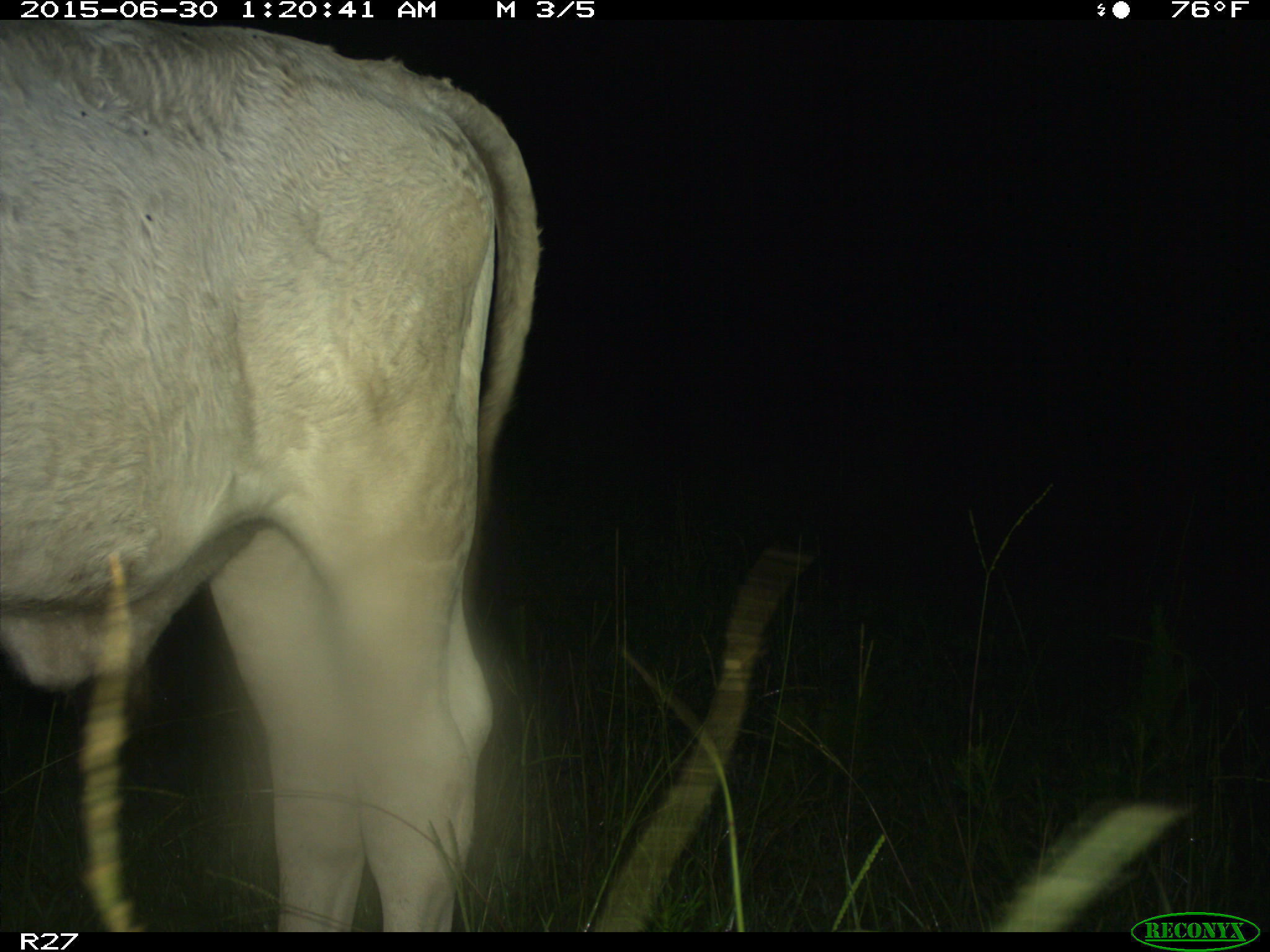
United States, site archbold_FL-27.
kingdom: Animalia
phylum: Chordata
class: Mammalia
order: Artiodactyla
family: Bovidae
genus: Bos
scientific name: Bos taurus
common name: domestic cow